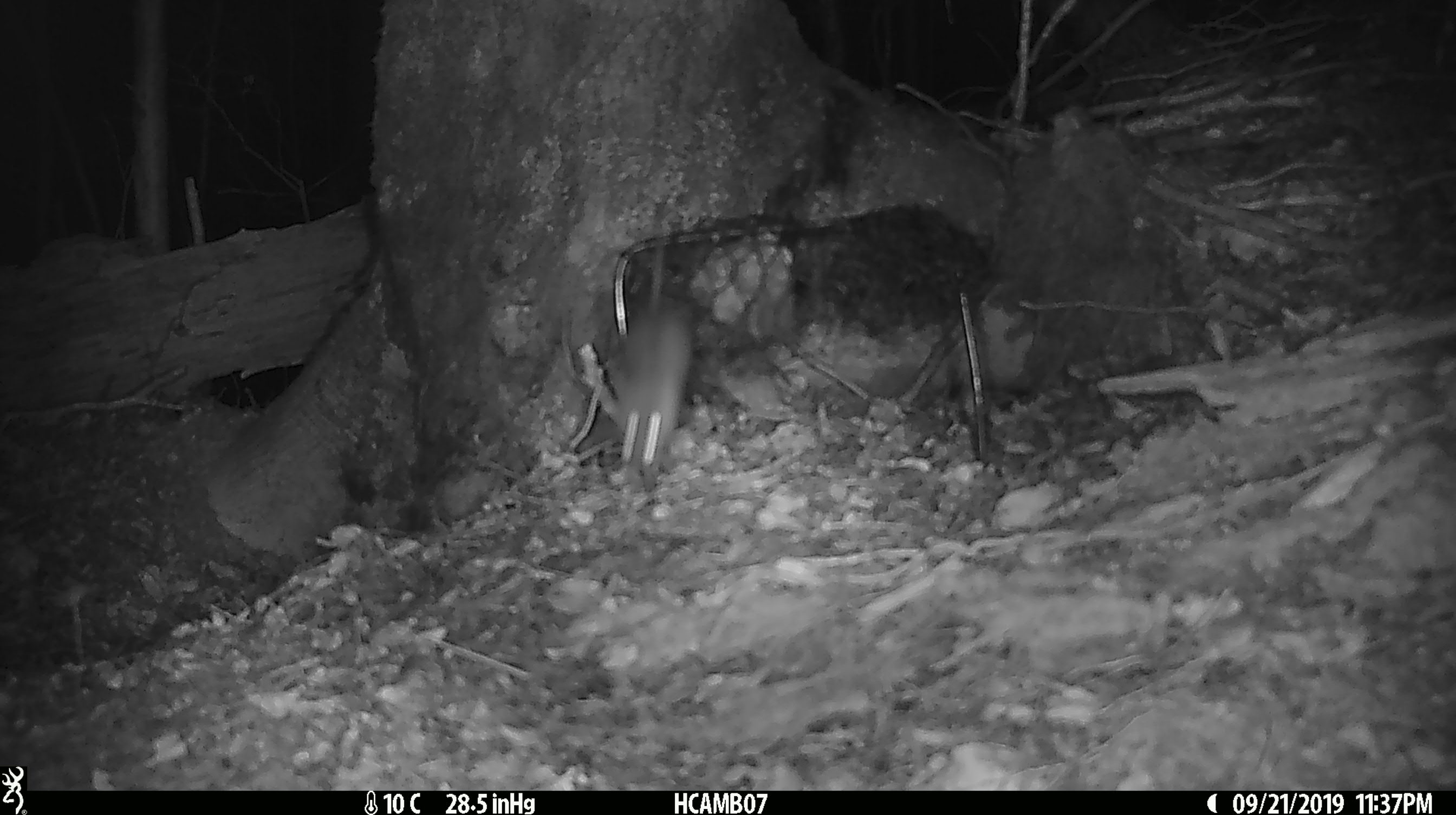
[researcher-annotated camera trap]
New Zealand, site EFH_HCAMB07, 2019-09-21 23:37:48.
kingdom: Animalia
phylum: Chordata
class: Mammalia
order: Rodentia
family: Muridae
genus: Mus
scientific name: Mus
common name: mouse